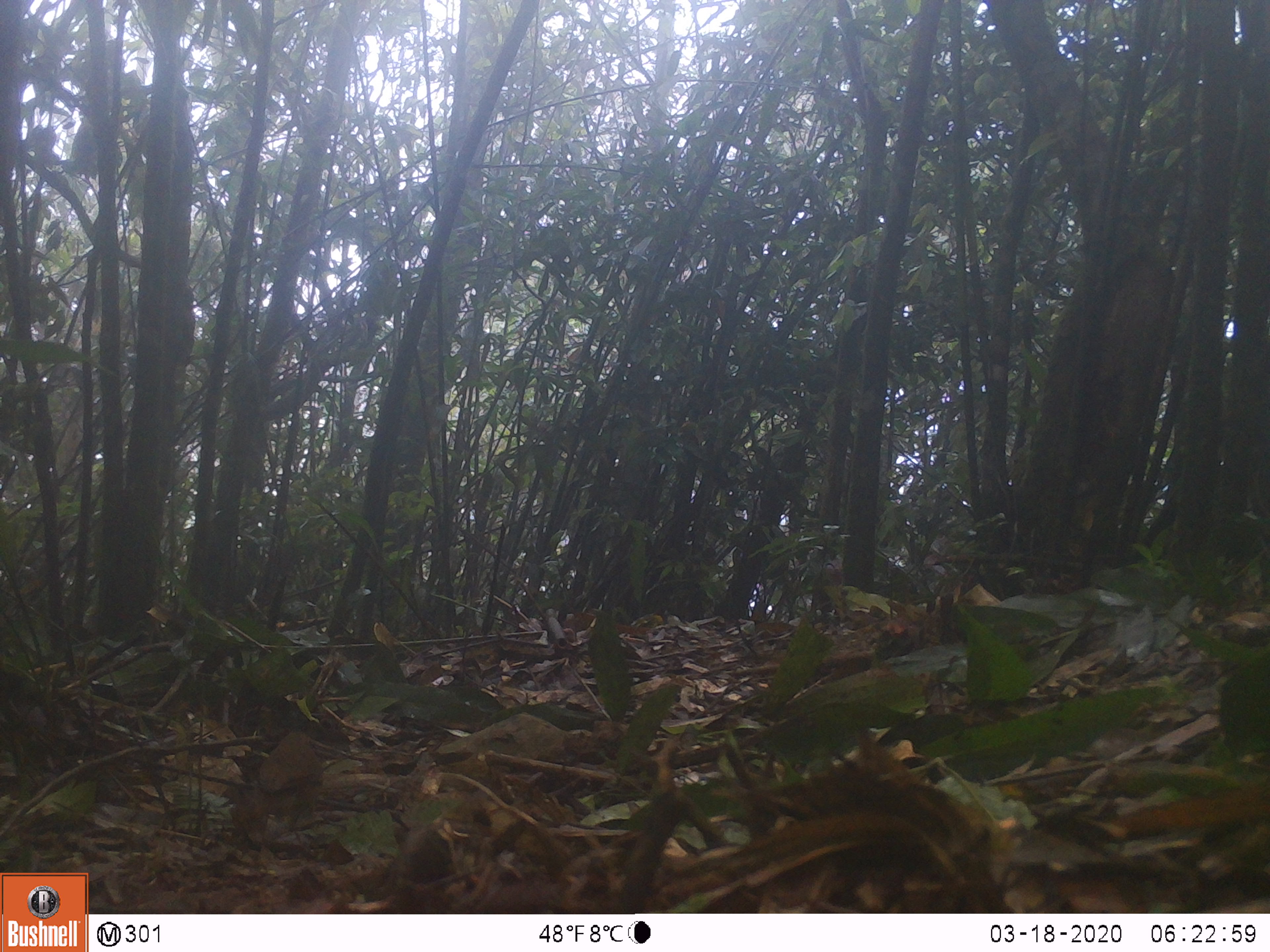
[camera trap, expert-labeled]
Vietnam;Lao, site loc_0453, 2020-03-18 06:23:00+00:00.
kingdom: Animalia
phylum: Chordata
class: Aves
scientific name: Aves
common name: bird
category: unidentified bird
Unidentified bird (bird) (Aves). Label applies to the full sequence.